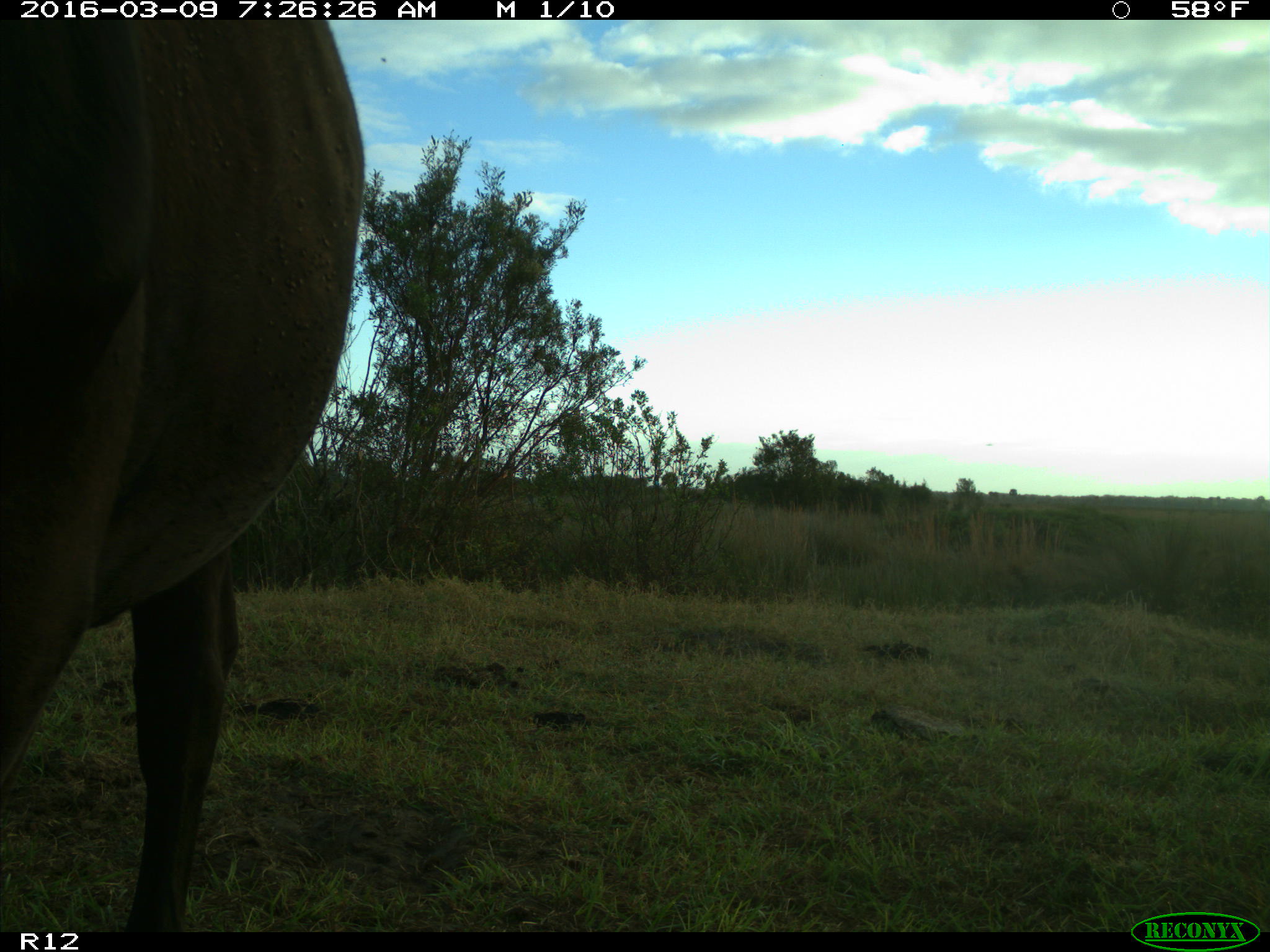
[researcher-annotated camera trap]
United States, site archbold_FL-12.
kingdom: Animalia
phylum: Chordata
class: Mammalia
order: Artiodactyla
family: Bovidae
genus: Bos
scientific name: Bos taurus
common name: domestic cow